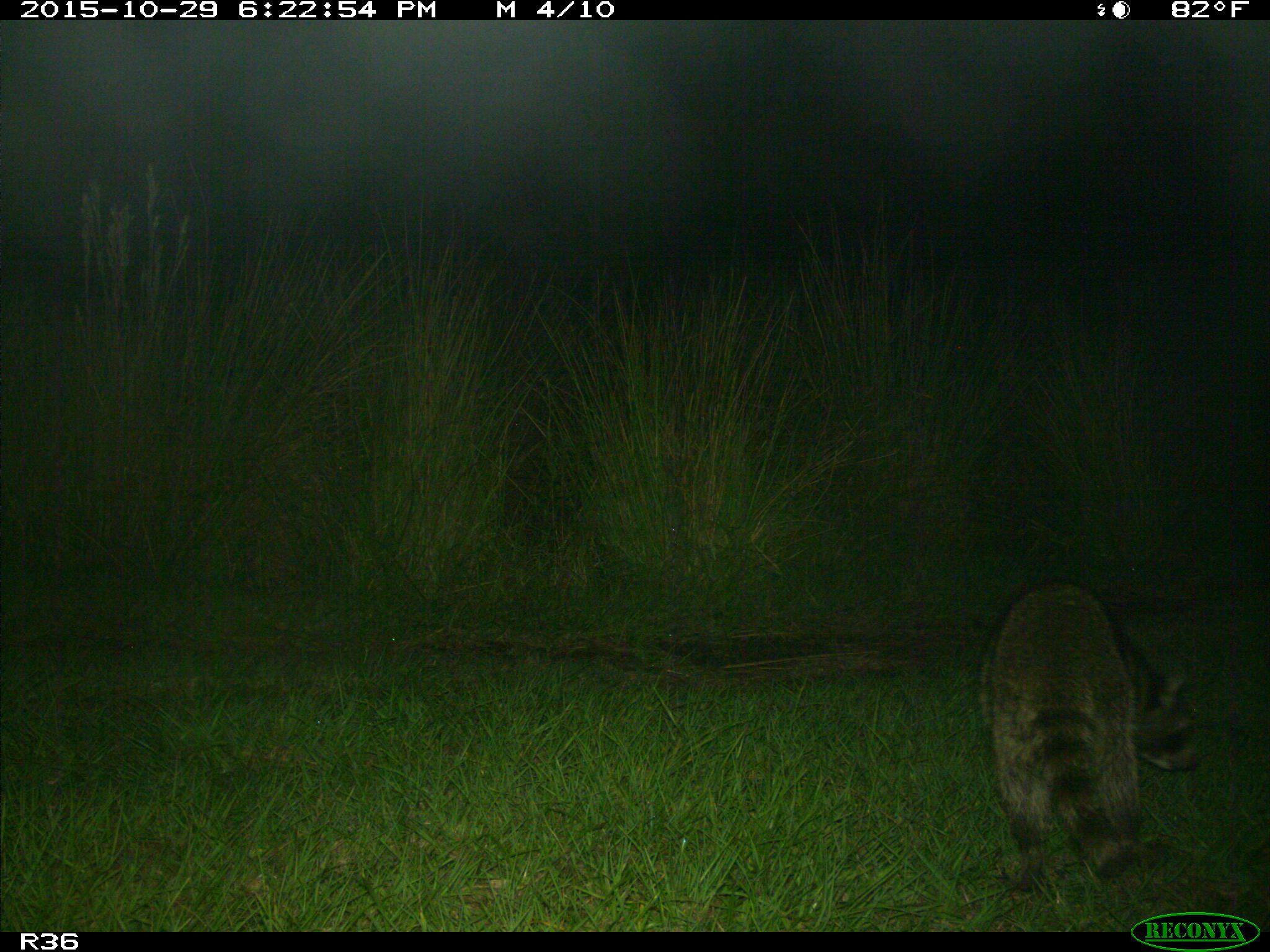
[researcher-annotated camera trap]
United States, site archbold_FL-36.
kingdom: Animalia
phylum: Chordata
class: Mammalia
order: Carnivora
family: Procyonidae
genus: Procyon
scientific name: Procyon lotor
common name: common raccoon